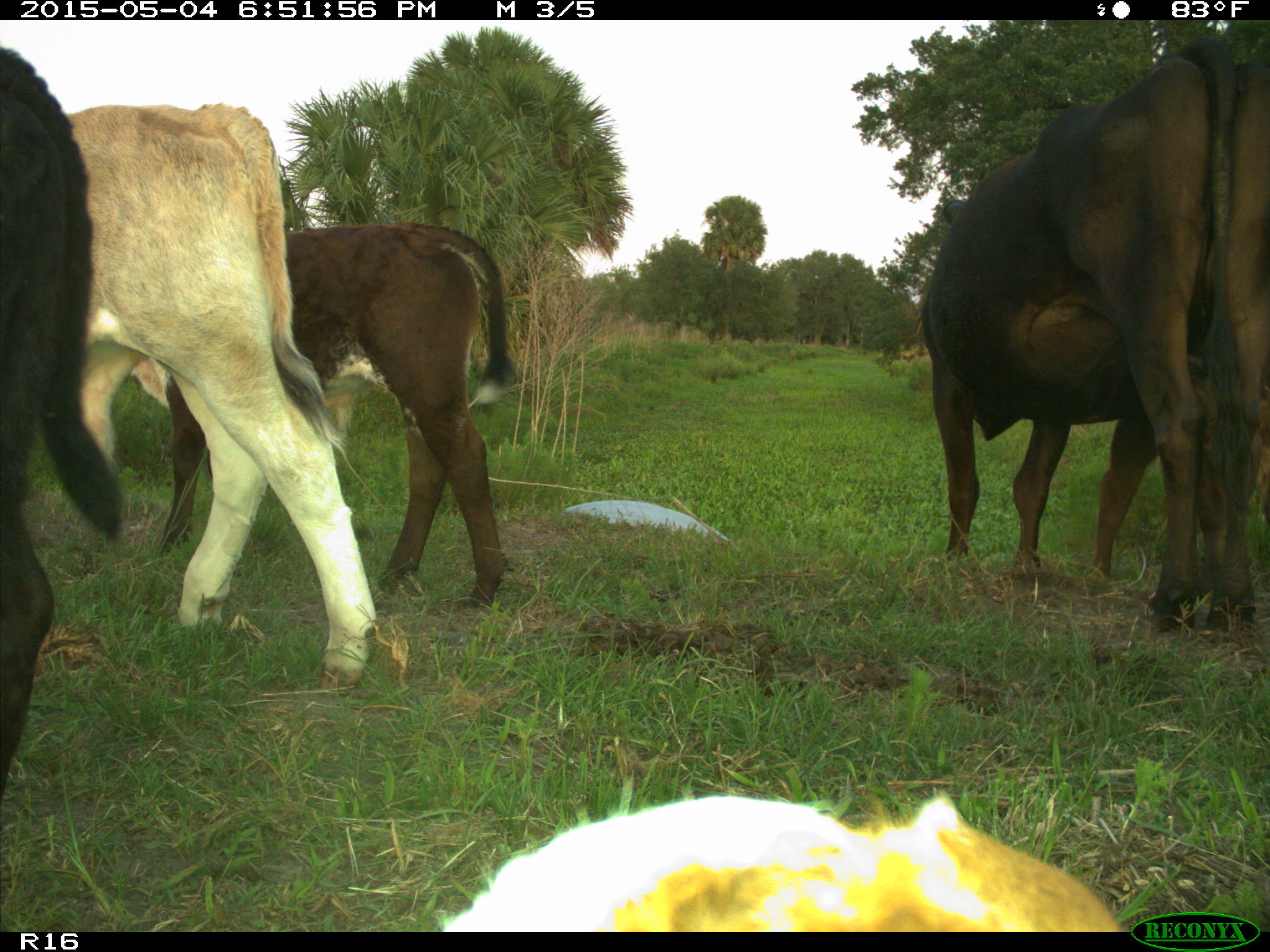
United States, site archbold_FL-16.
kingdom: Animalia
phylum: Chordata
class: Mammalia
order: Artiodactyla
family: Bovidae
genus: Bos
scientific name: Bos taurus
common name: domestic cow